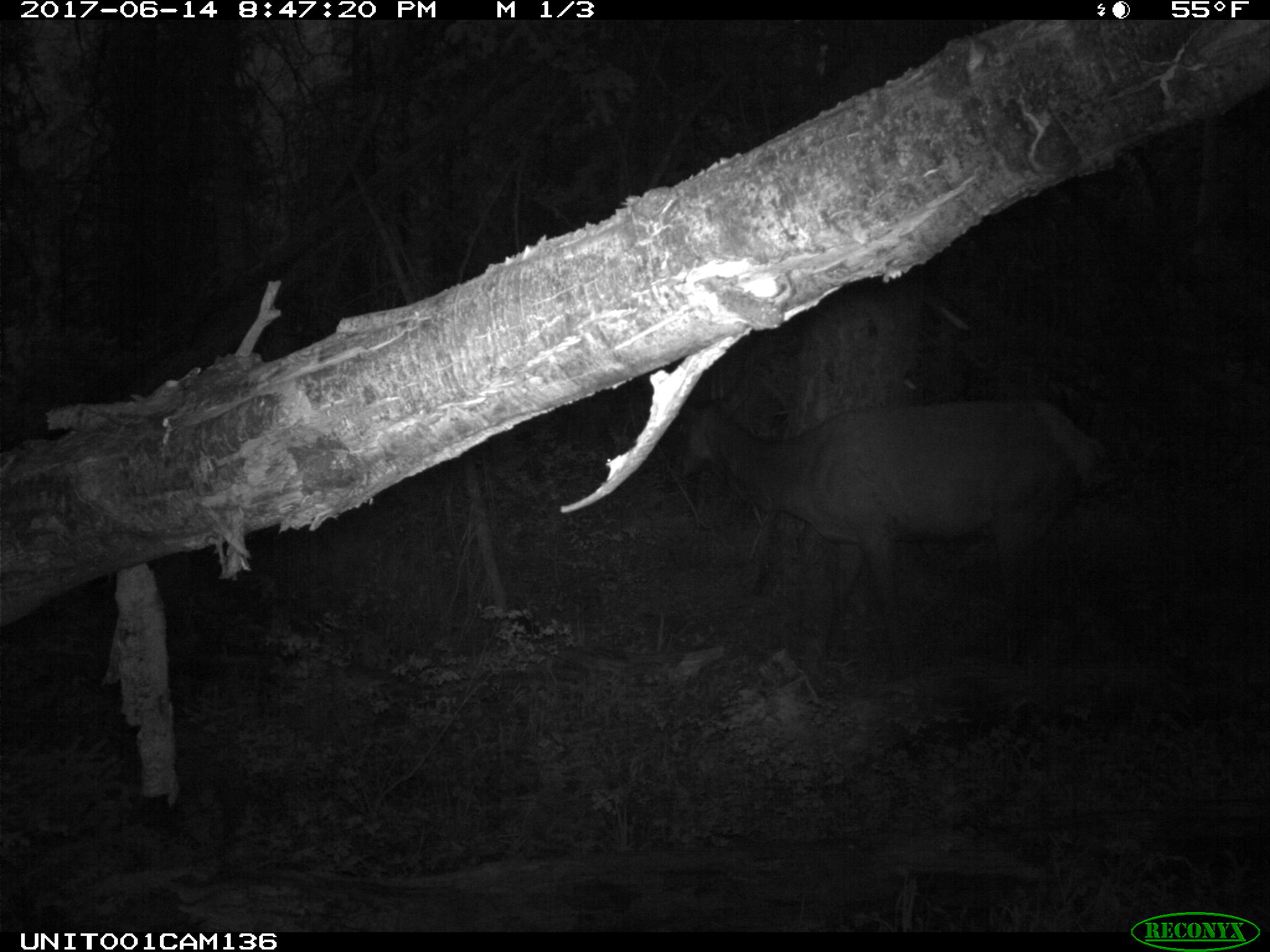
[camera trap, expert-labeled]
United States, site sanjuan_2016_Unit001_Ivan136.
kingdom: Animalia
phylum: Chordata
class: Mammalia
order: Artiodactyla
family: Cervidae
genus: Cervus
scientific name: Cervus elaphus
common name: red deer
Cervus elaphus (red deer).